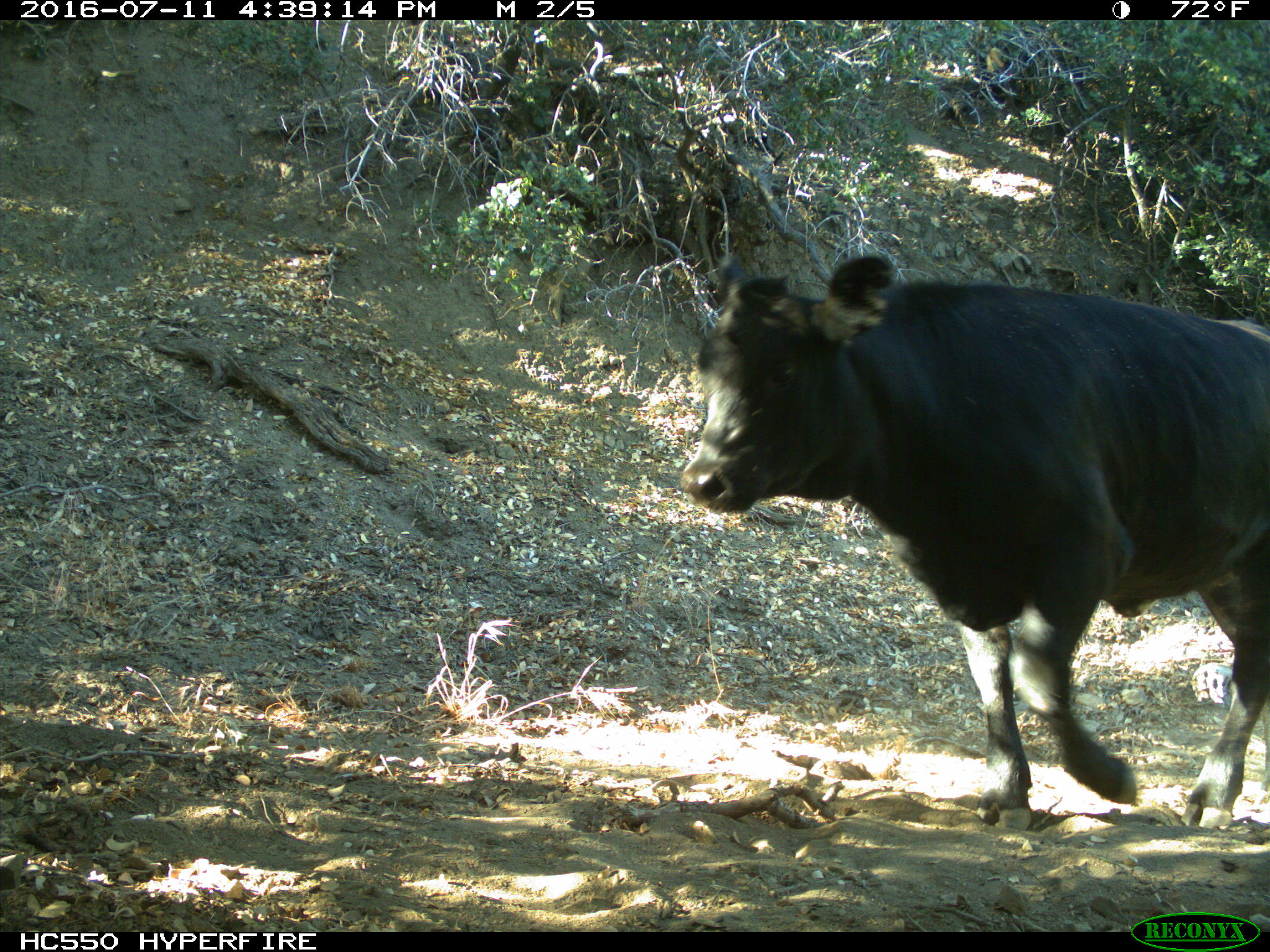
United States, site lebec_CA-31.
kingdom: Animalia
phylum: Chordata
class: Mammalia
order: Artiodactyla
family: Bovidae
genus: Bos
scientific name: Bos taurus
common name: domestic cow